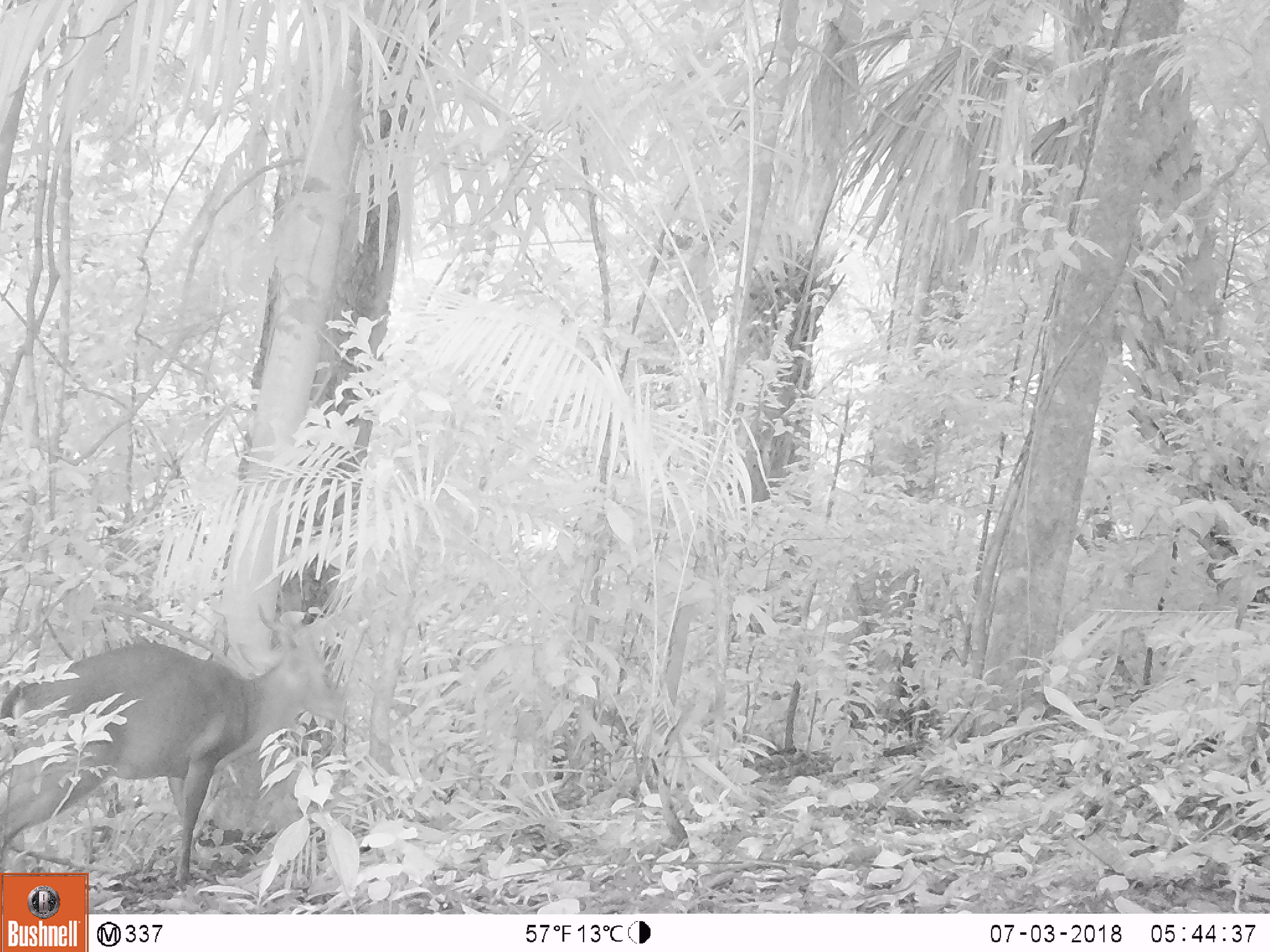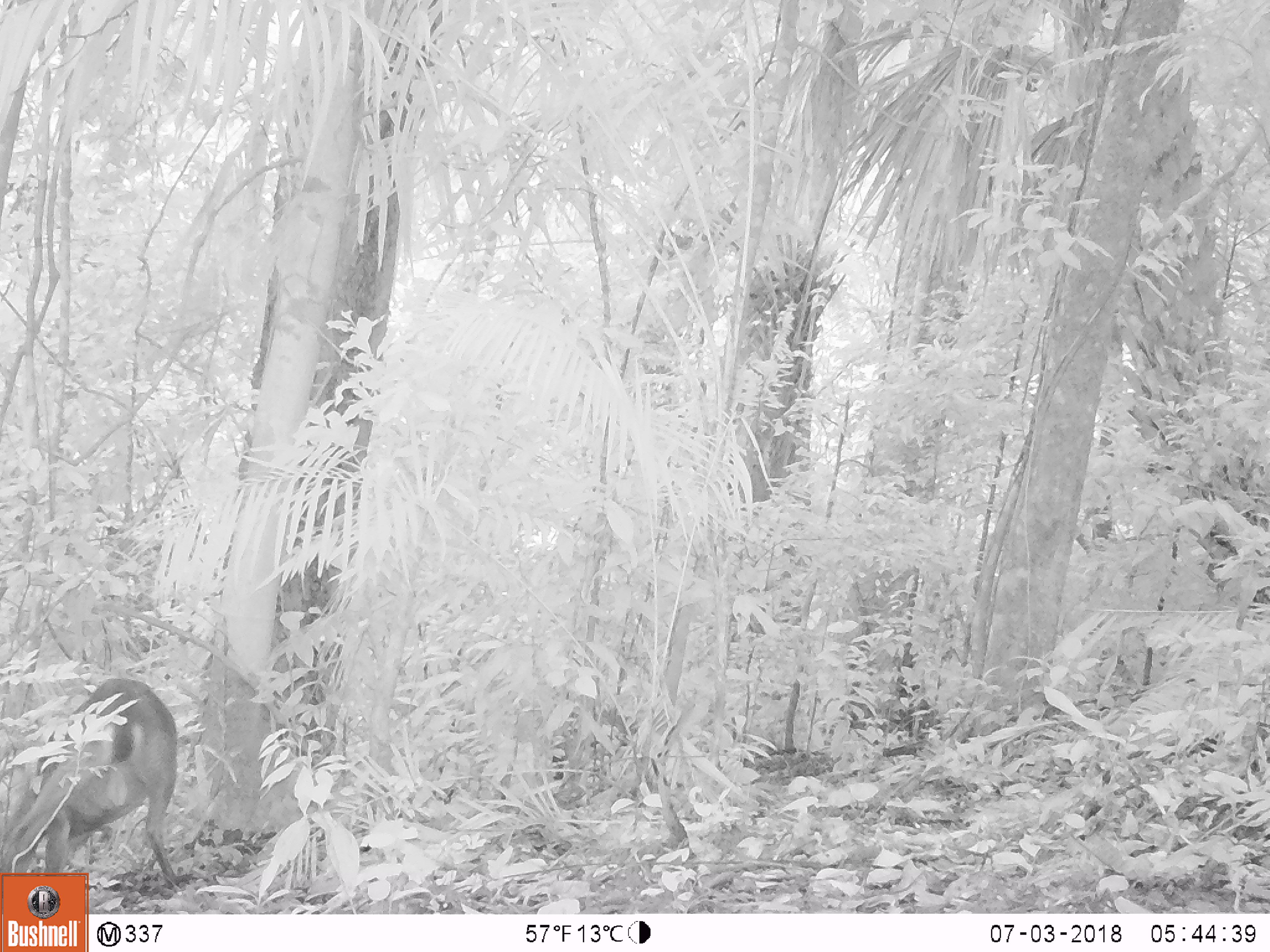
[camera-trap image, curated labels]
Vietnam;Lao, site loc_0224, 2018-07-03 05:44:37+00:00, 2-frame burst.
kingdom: Animalia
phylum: Chordata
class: Mammalia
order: Artiodactyla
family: Cervidae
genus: Muntiacus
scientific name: Muntiacus vuquangensis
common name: large-antlered muntjac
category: large antlered muntjac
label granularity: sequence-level